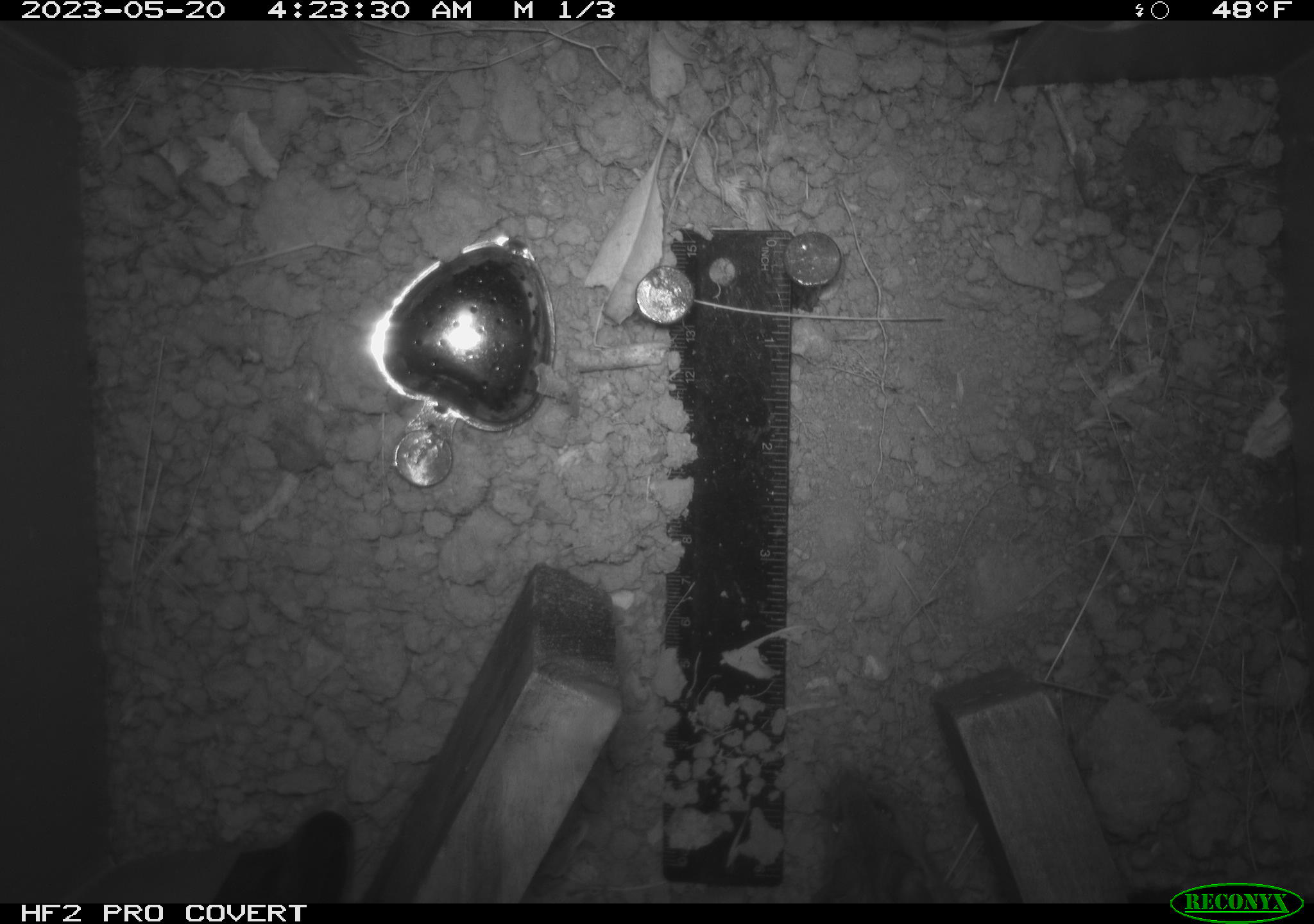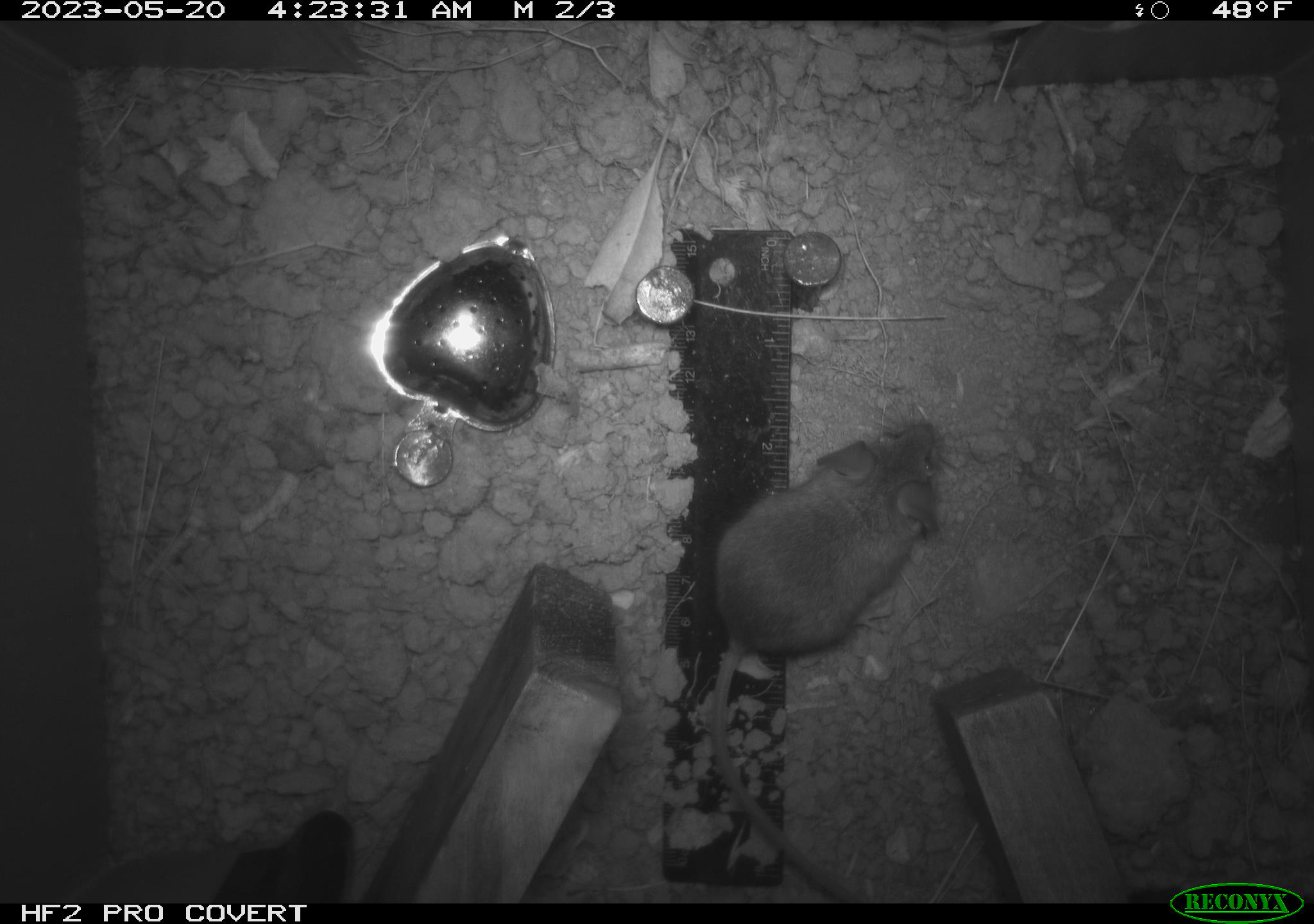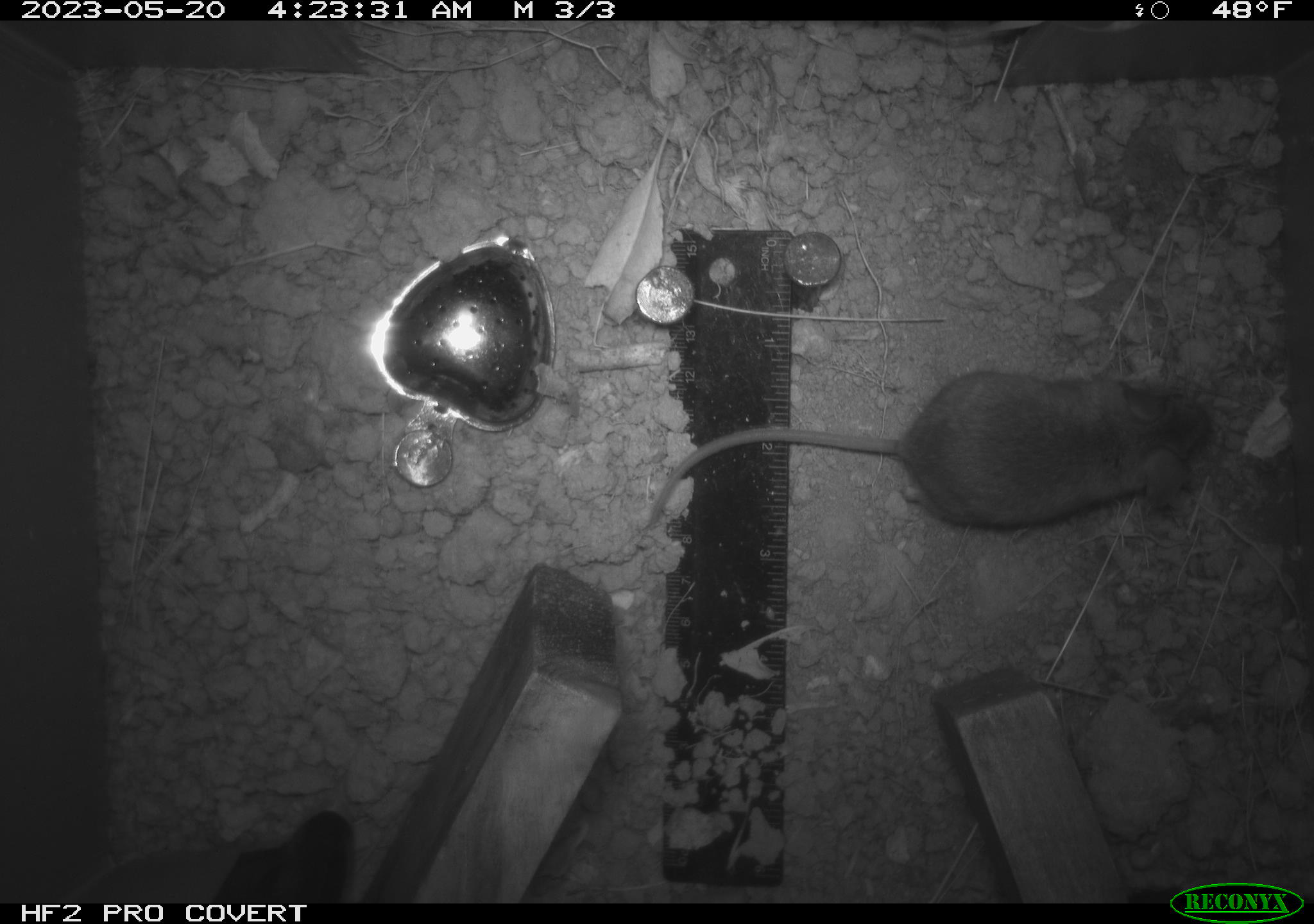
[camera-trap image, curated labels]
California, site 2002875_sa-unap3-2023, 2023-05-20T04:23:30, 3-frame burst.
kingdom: Animalia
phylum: Chordata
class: Mammalia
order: Rodentia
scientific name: Rodentia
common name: mouse species